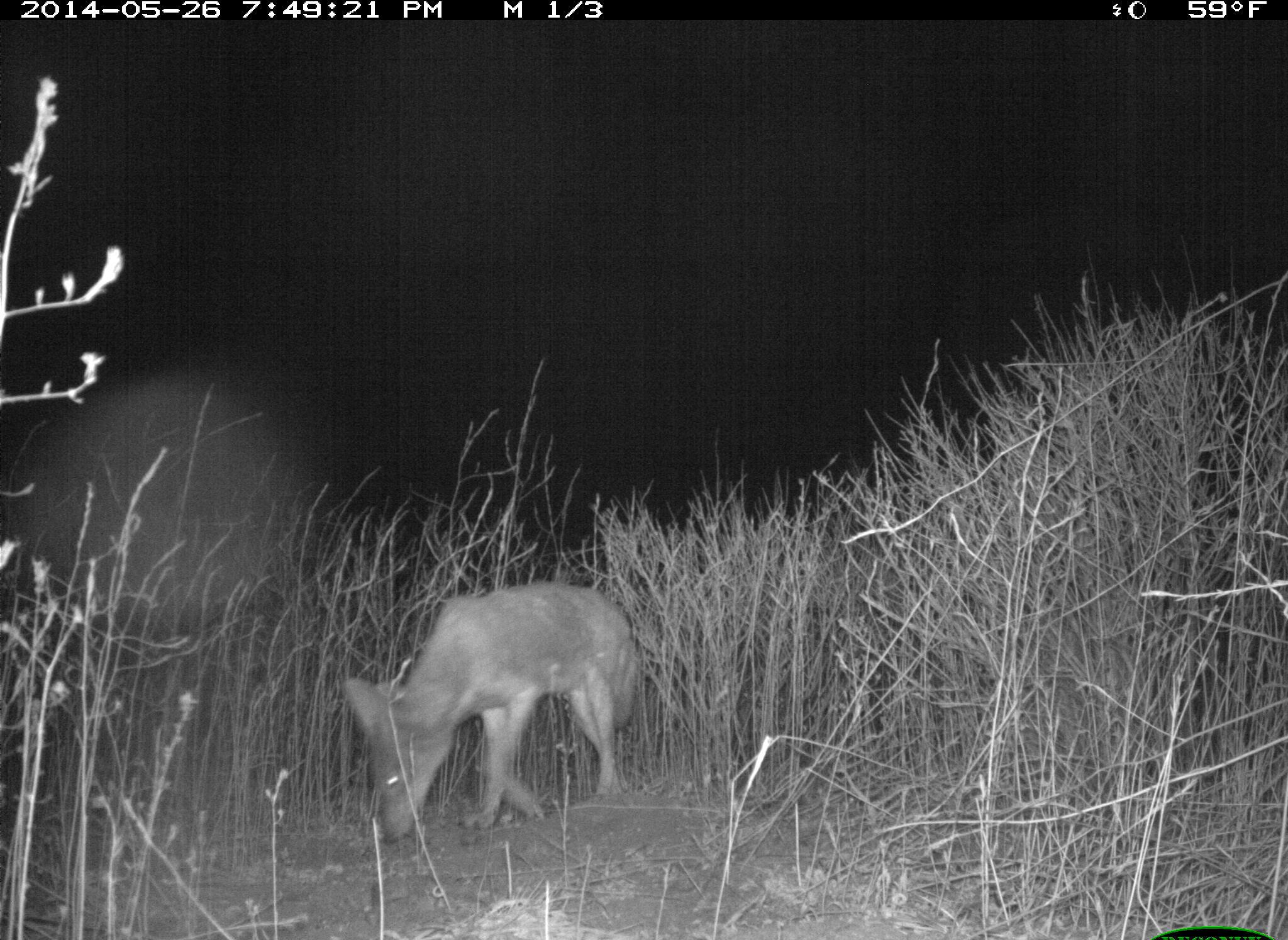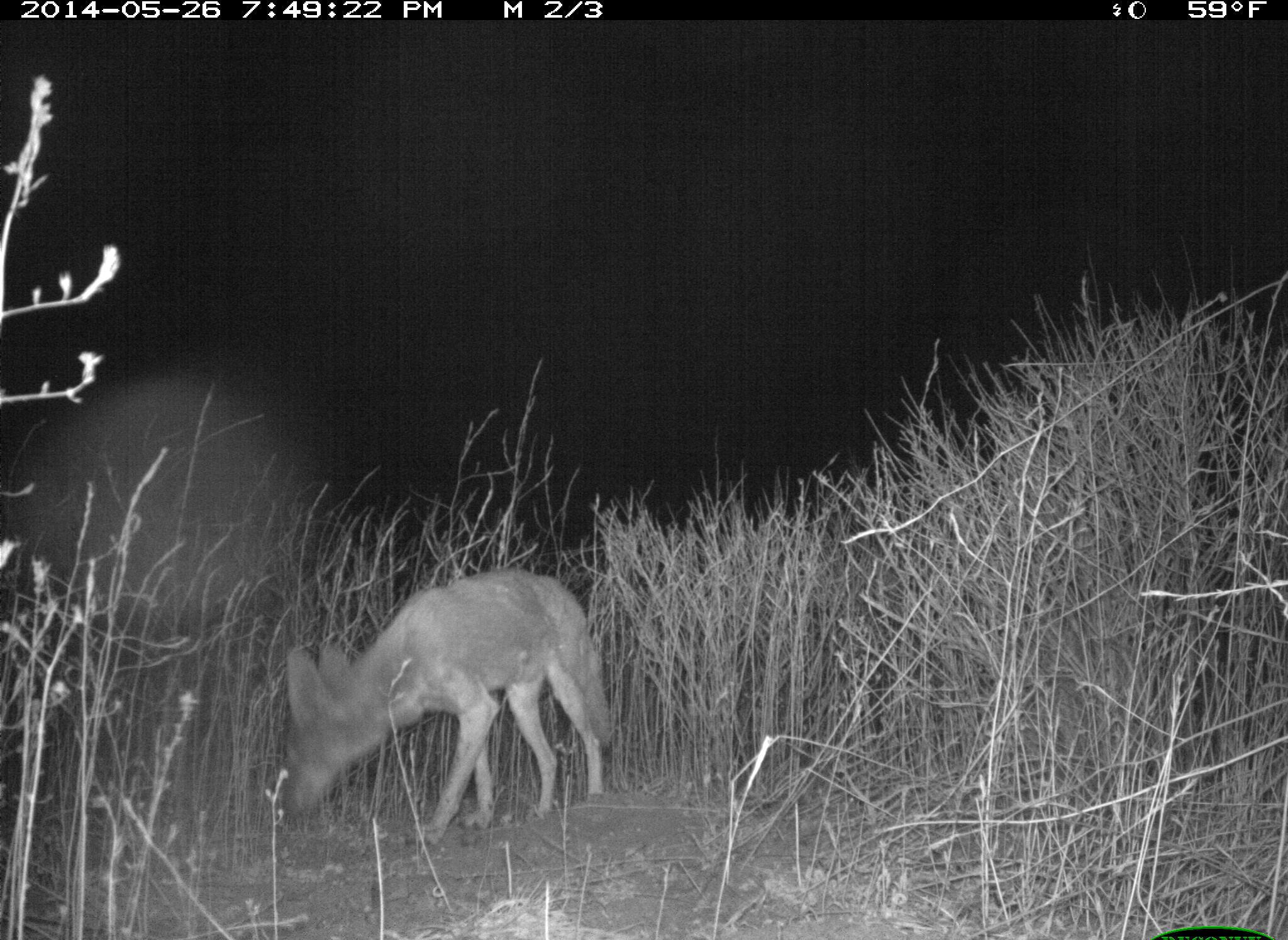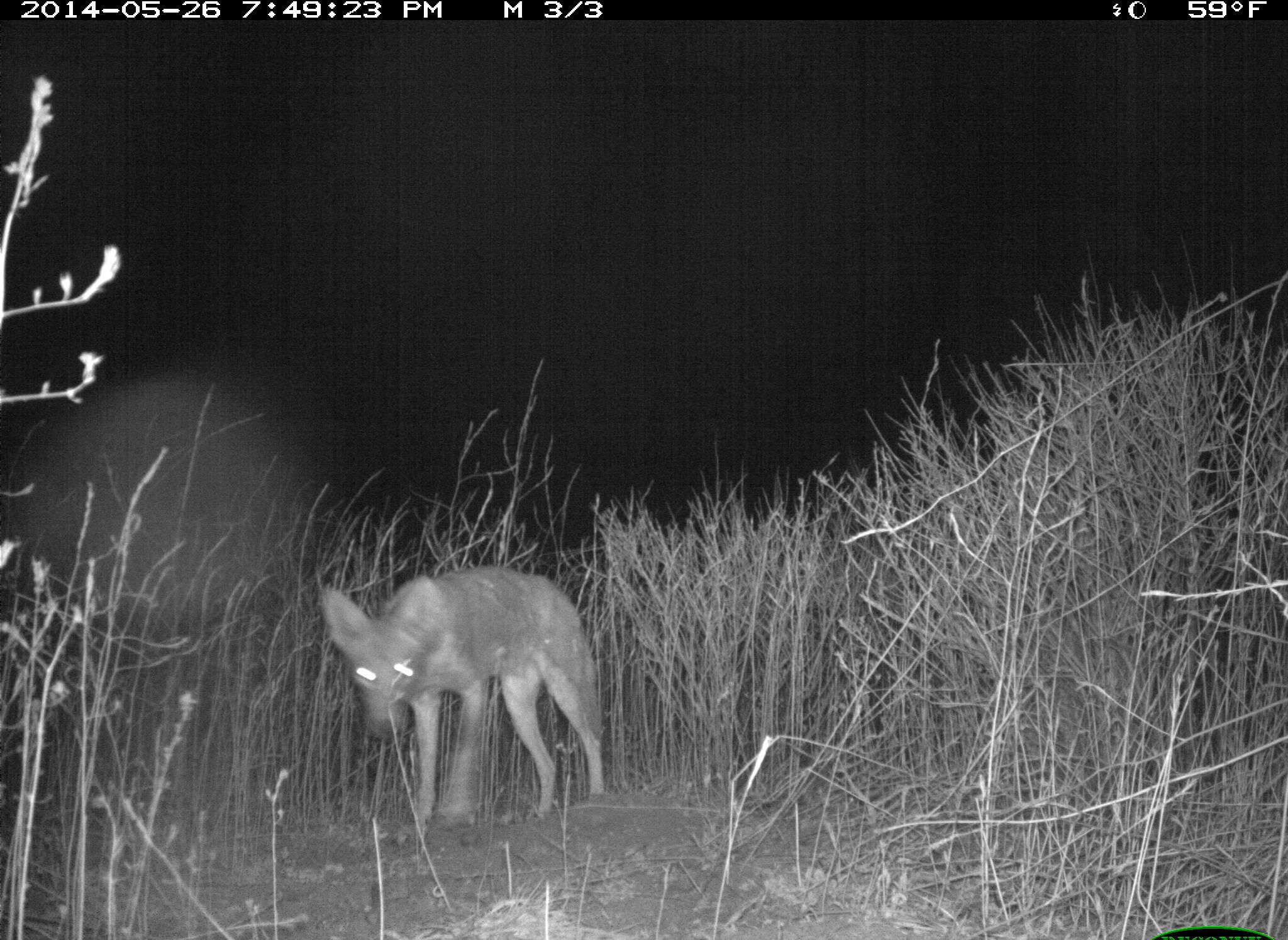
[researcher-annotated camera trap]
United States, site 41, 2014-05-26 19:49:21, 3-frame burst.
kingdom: Animalia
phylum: Chordata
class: Mammalia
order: Carnivora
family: Canidae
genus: Canis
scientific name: Canis latrans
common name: coyote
Coyote (Canis latrans).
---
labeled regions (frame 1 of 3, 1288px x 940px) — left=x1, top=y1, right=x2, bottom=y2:
coyote: left=343, top=581, right=640, bottom=844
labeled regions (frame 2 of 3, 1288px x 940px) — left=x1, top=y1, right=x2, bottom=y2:
coyote: left=283, top=568, right=615, bottom=848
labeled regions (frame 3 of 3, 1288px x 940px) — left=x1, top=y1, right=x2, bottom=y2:
coyote: left=321, top=566, right=604, bottom=852